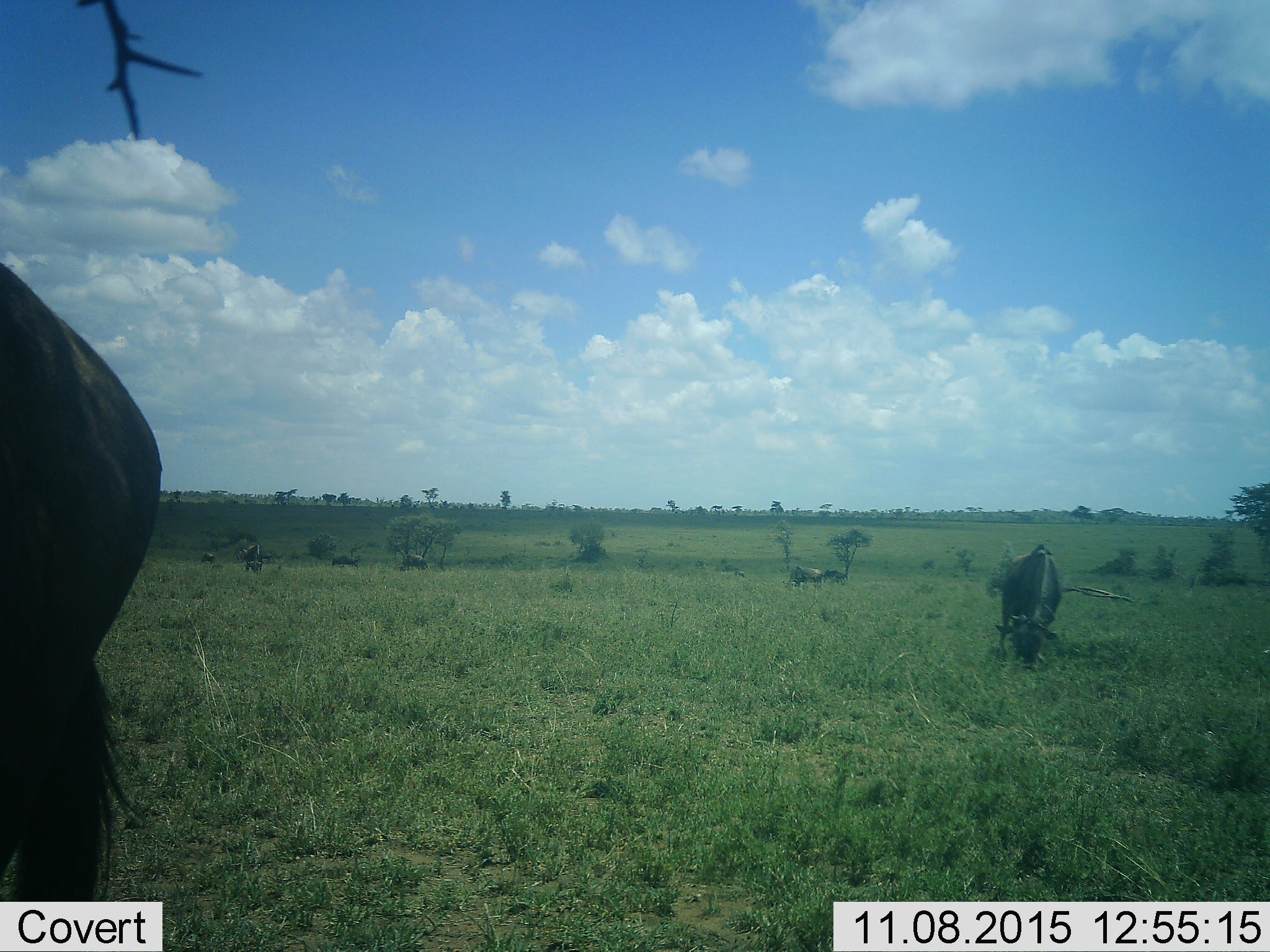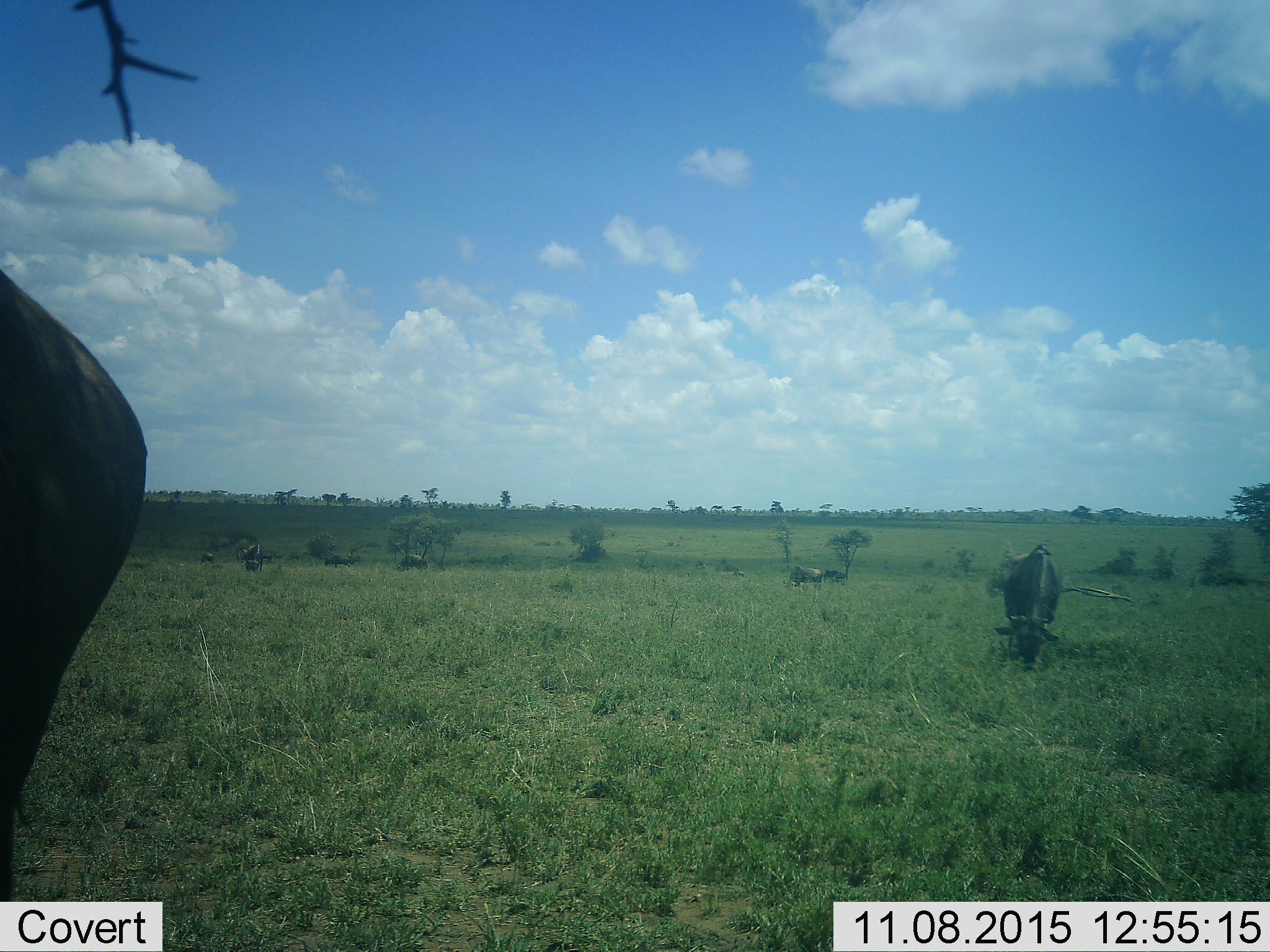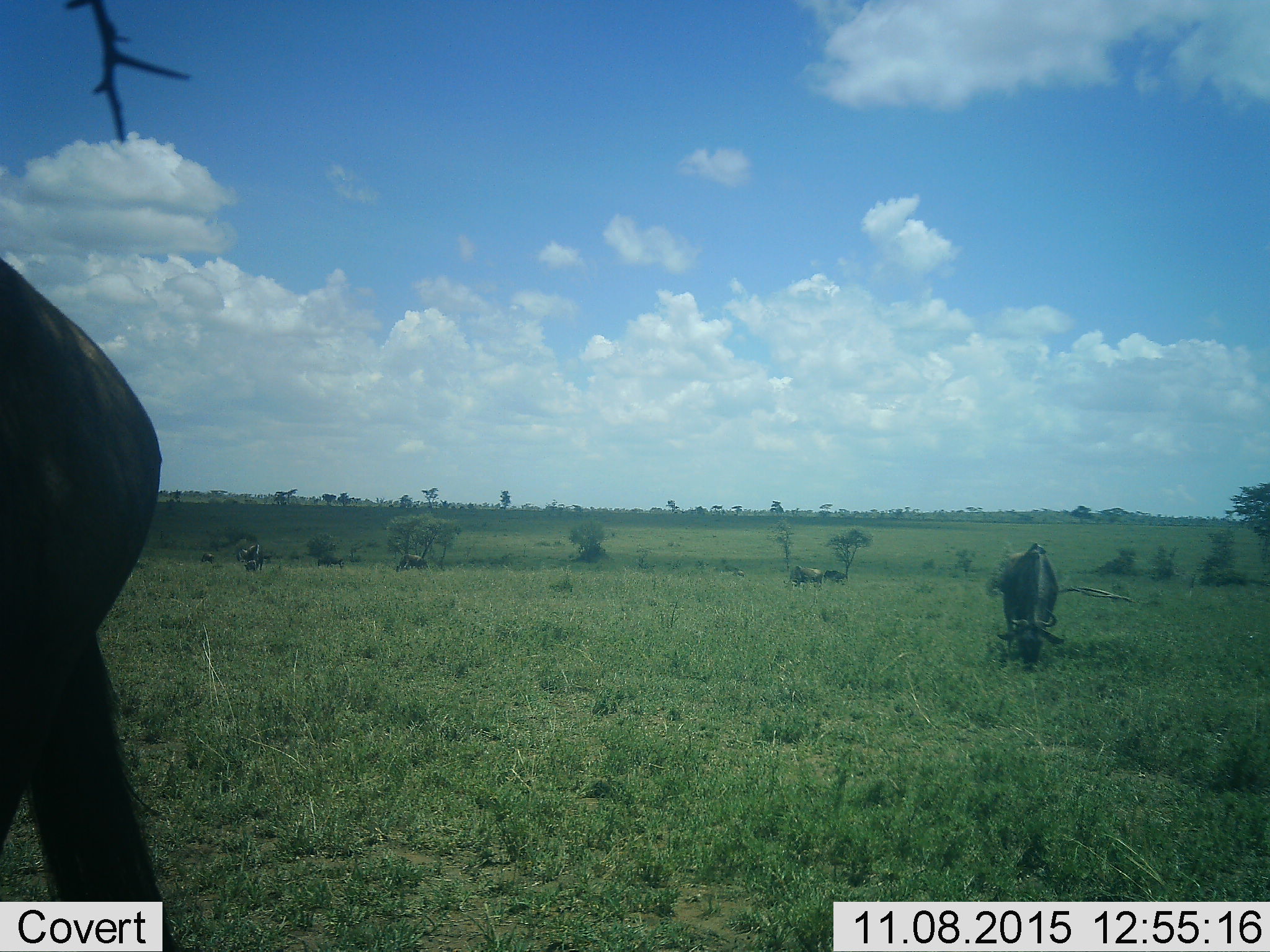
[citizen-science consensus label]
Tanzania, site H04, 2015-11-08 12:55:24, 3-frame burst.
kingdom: Animalia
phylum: Chordata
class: Mammalia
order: Artiodactyla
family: Bovidae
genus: Connochaetes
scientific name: Connochaetes taurinus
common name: blue wildebeest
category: wildebeest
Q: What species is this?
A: Wildebeest (blue wildebeest) (Connochaetes taurinus).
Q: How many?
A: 11-50.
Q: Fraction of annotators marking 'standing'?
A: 83%.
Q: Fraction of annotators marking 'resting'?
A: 0%.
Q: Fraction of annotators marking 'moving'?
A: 50%.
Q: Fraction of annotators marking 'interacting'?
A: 0%.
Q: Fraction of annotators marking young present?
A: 17%.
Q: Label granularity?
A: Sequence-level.